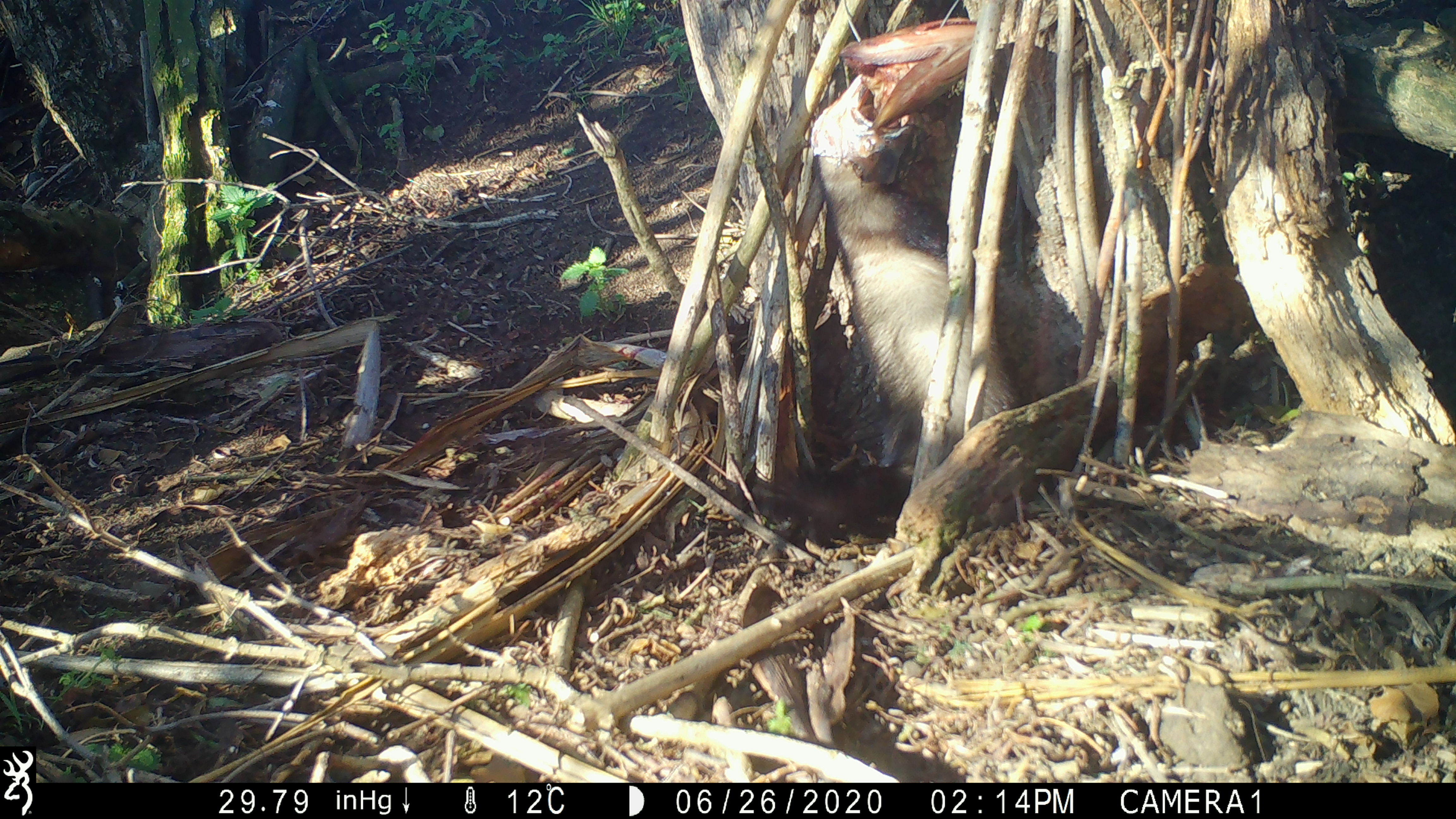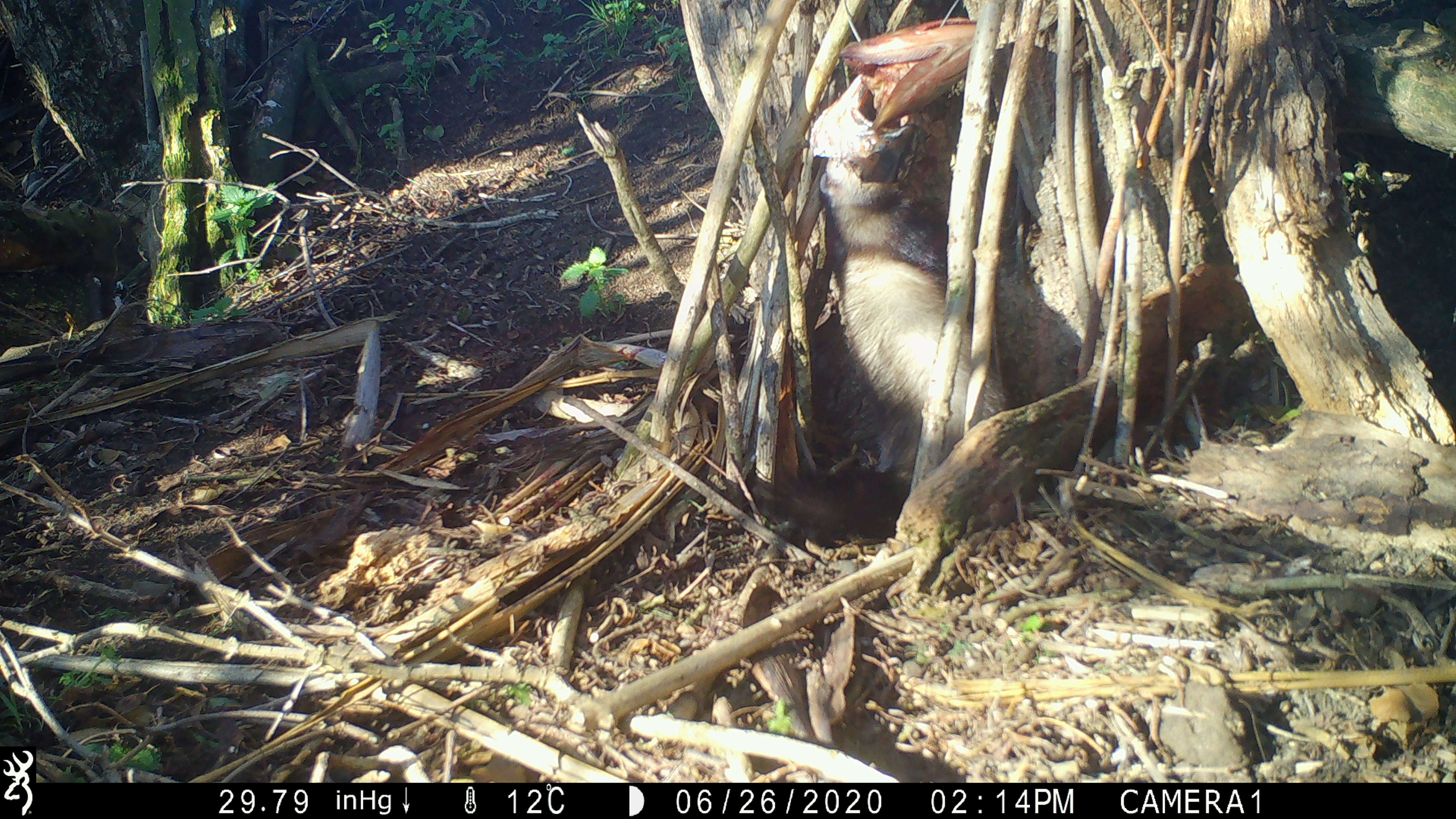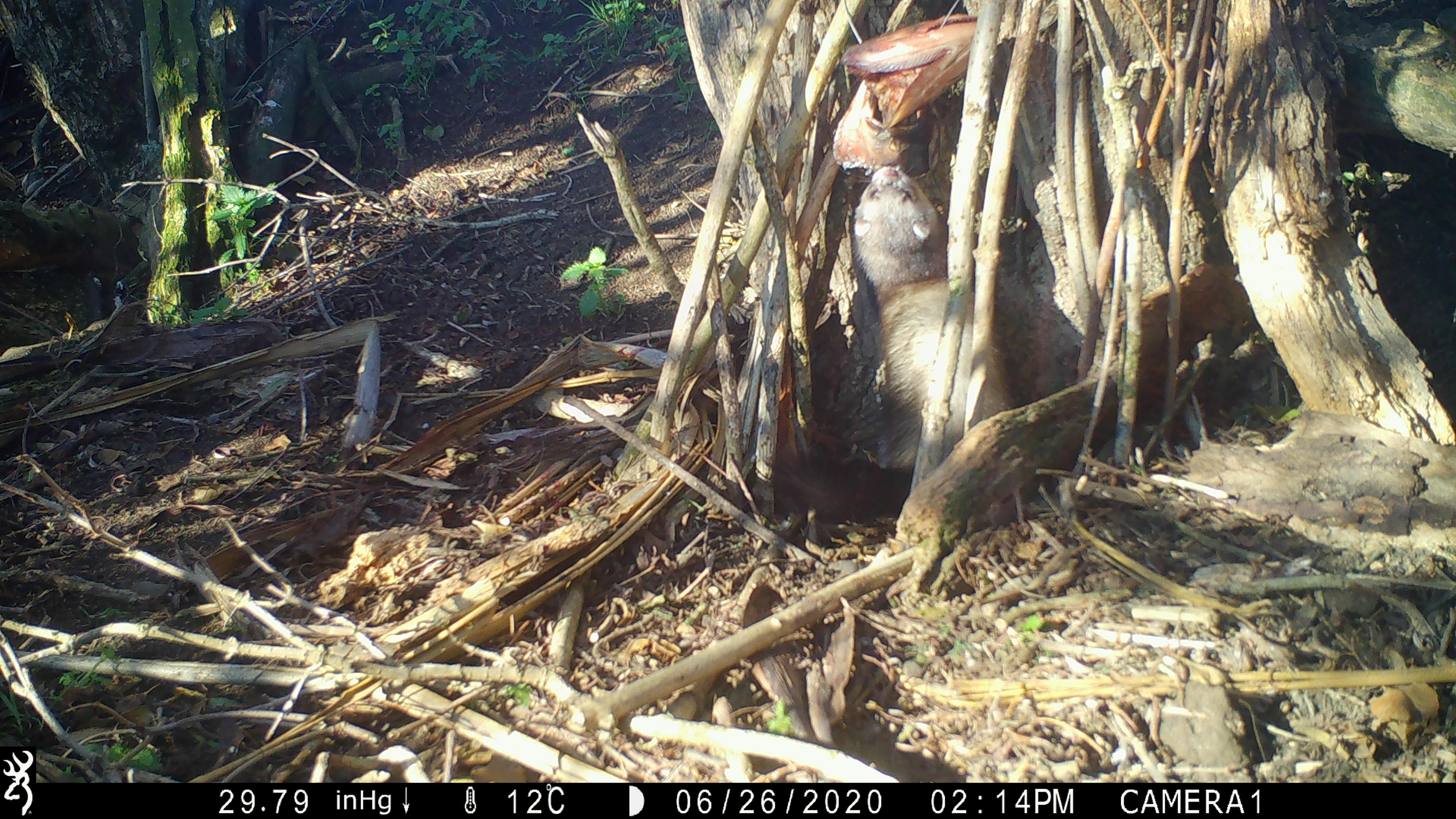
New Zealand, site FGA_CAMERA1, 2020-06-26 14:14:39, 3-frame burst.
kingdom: Animalia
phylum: Chordata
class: Mammalia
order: Carnivora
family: Mustelidae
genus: Mustela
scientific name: Mustela furo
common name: ferret